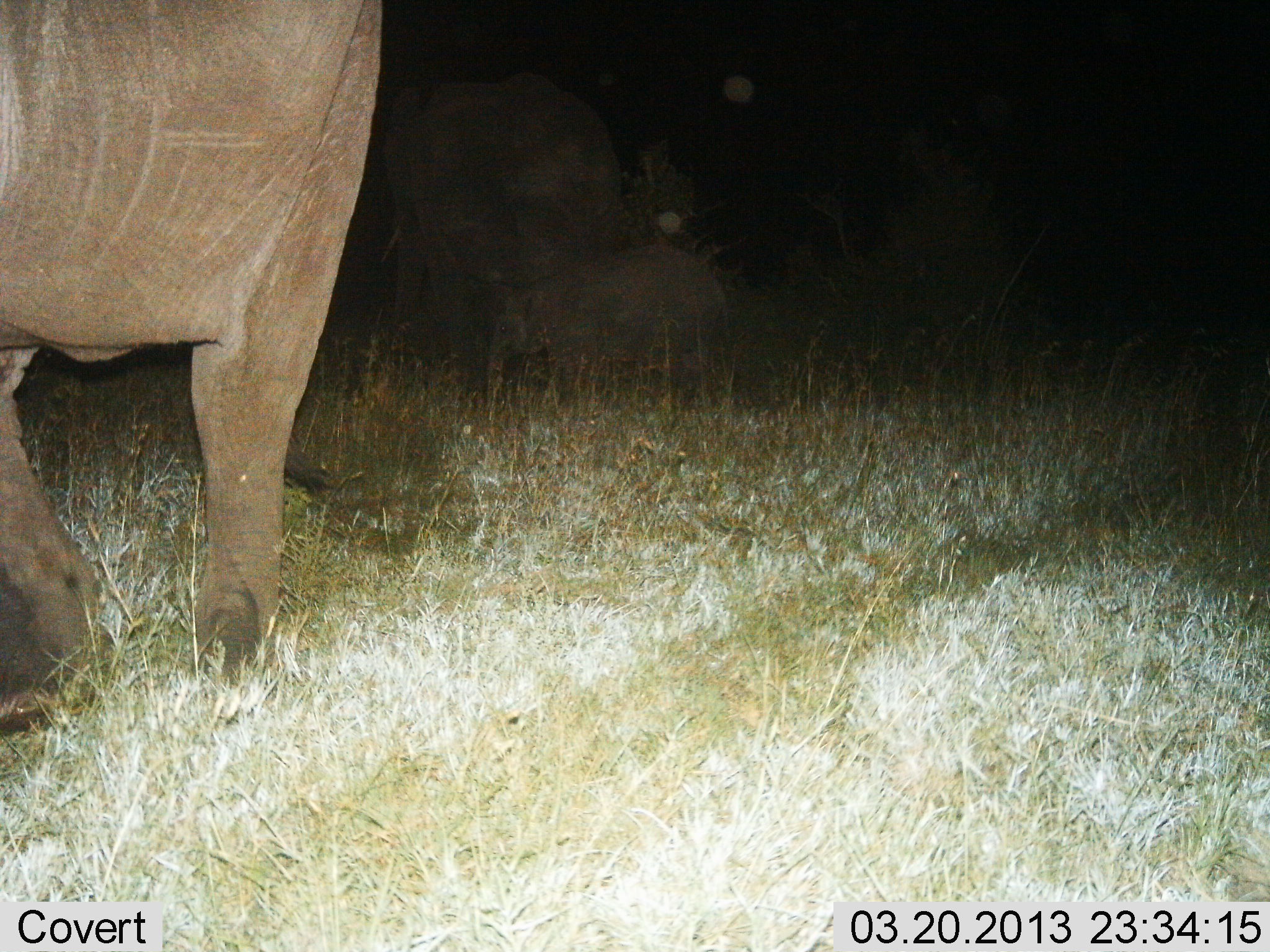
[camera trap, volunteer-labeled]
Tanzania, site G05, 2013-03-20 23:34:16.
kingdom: Animalia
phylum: Chordata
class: Mammalia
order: Proboscidea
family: Elephantidae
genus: Loxodonta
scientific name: Loxodonta africana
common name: african bush elephant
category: elephant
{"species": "elephant (african bush elephant) (Loxodonta africana)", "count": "2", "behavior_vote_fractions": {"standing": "53%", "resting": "3%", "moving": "50%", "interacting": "0%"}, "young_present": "44%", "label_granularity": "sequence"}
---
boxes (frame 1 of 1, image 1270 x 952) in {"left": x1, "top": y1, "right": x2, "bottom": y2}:
animal: {"left": 3, "top": 0, "right": 383, "bottom": 738}; {"left": 385, "top": 68, "right": 630, "bottom": 389}; {"left": 485, "top": 242, "right": 733, "bottom": 410}